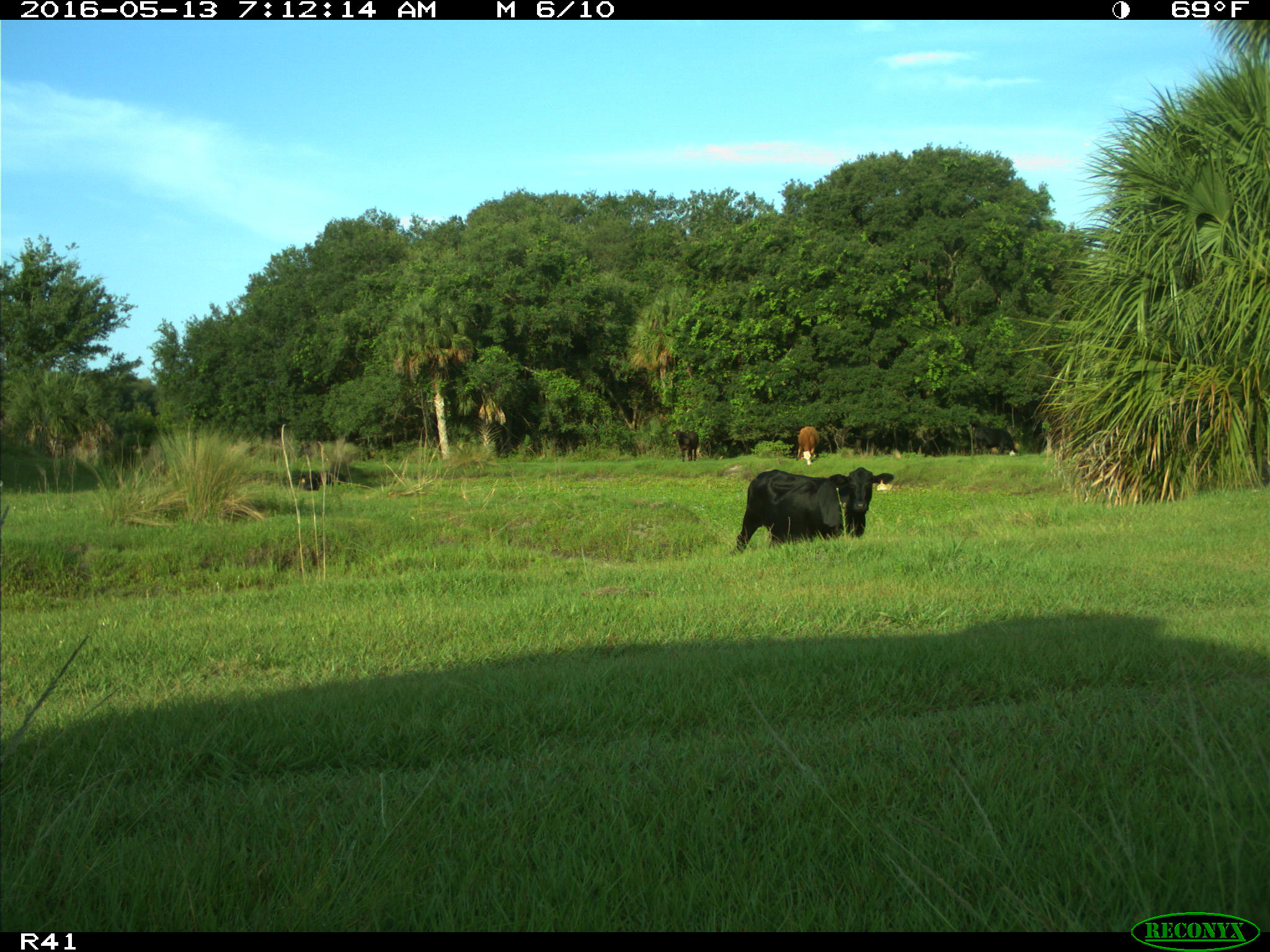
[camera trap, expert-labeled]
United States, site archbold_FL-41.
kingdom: Animalia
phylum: Chordata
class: Mammalia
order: Artiodactyla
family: Bovidae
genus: Bos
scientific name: Bos taurus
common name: domestic cow